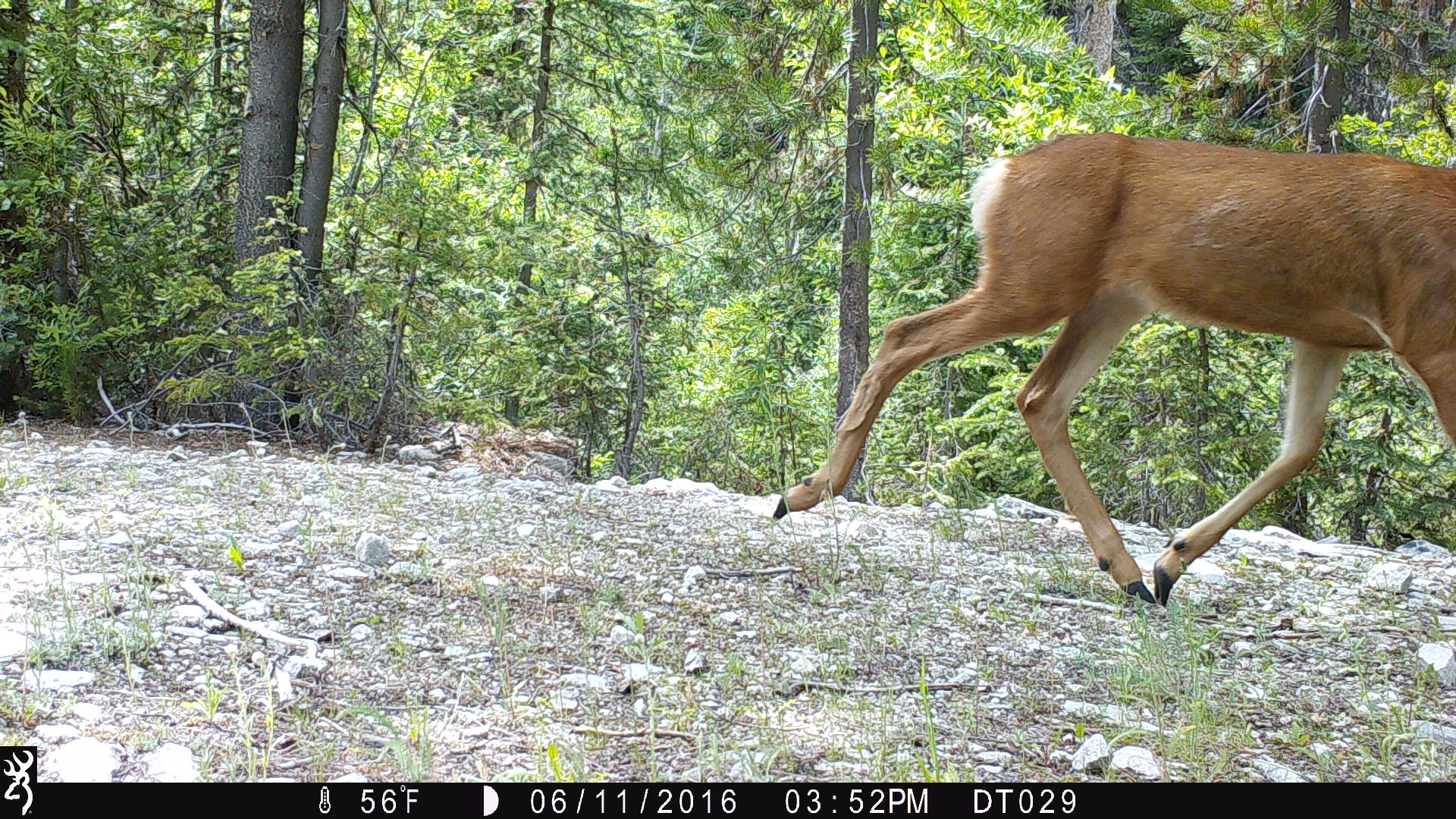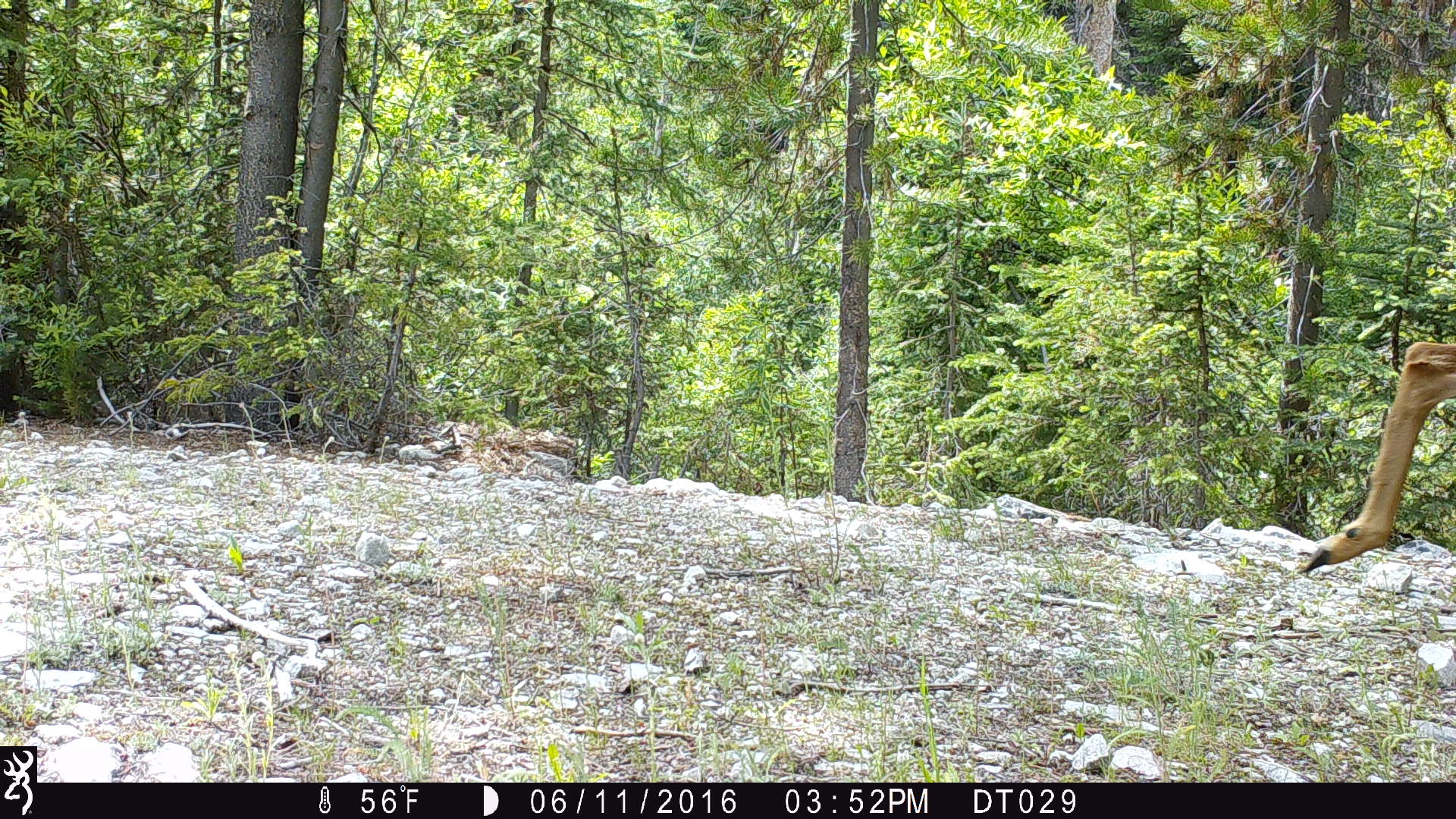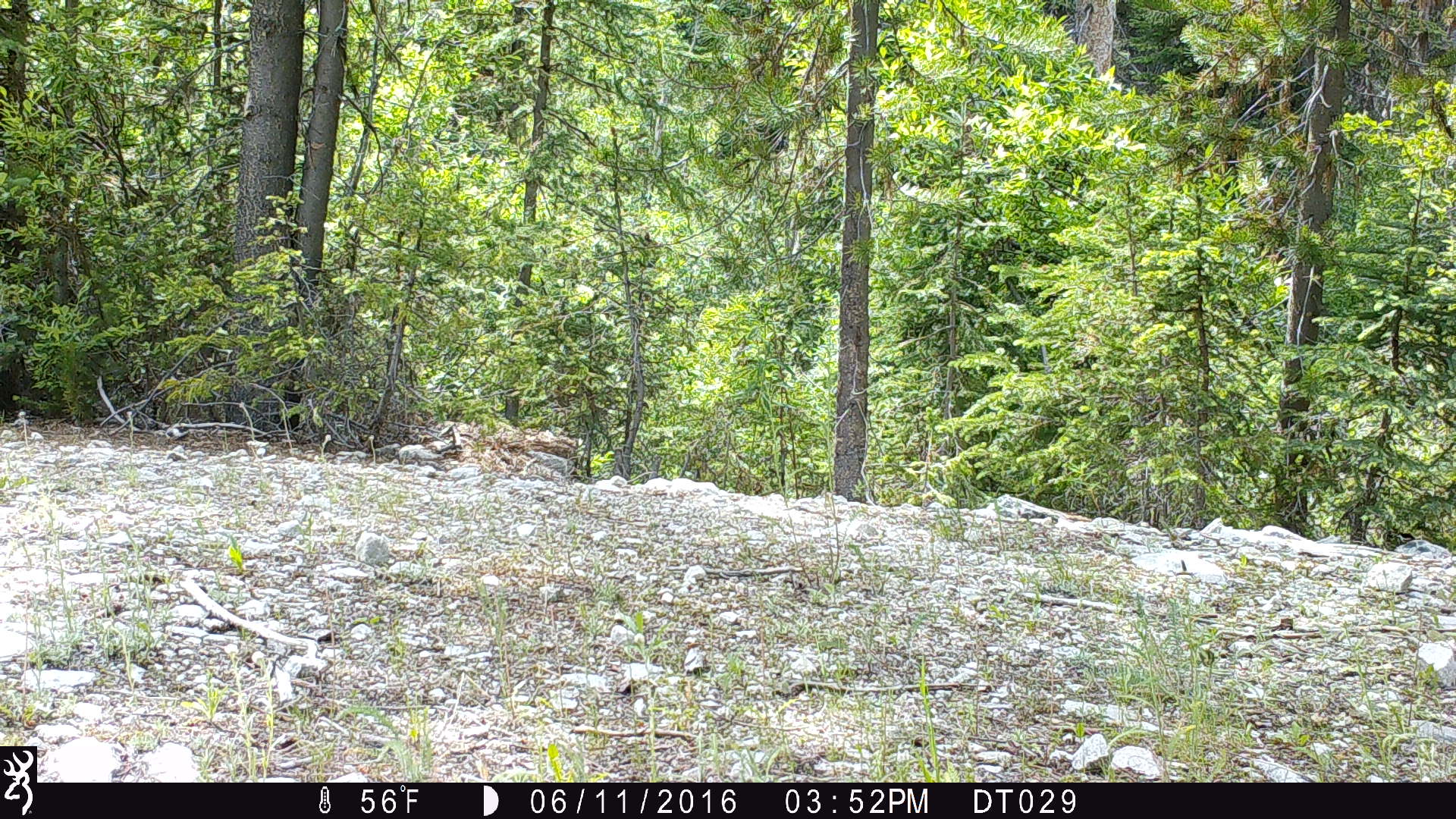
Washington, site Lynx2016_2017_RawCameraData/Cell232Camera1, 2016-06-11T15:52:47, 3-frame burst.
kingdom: Animalia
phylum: Chordata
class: Mammalia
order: Artiodactyla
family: Cervidae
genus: Odocoileus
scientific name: Odocoileus hemionus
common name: mule deer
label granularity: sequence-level